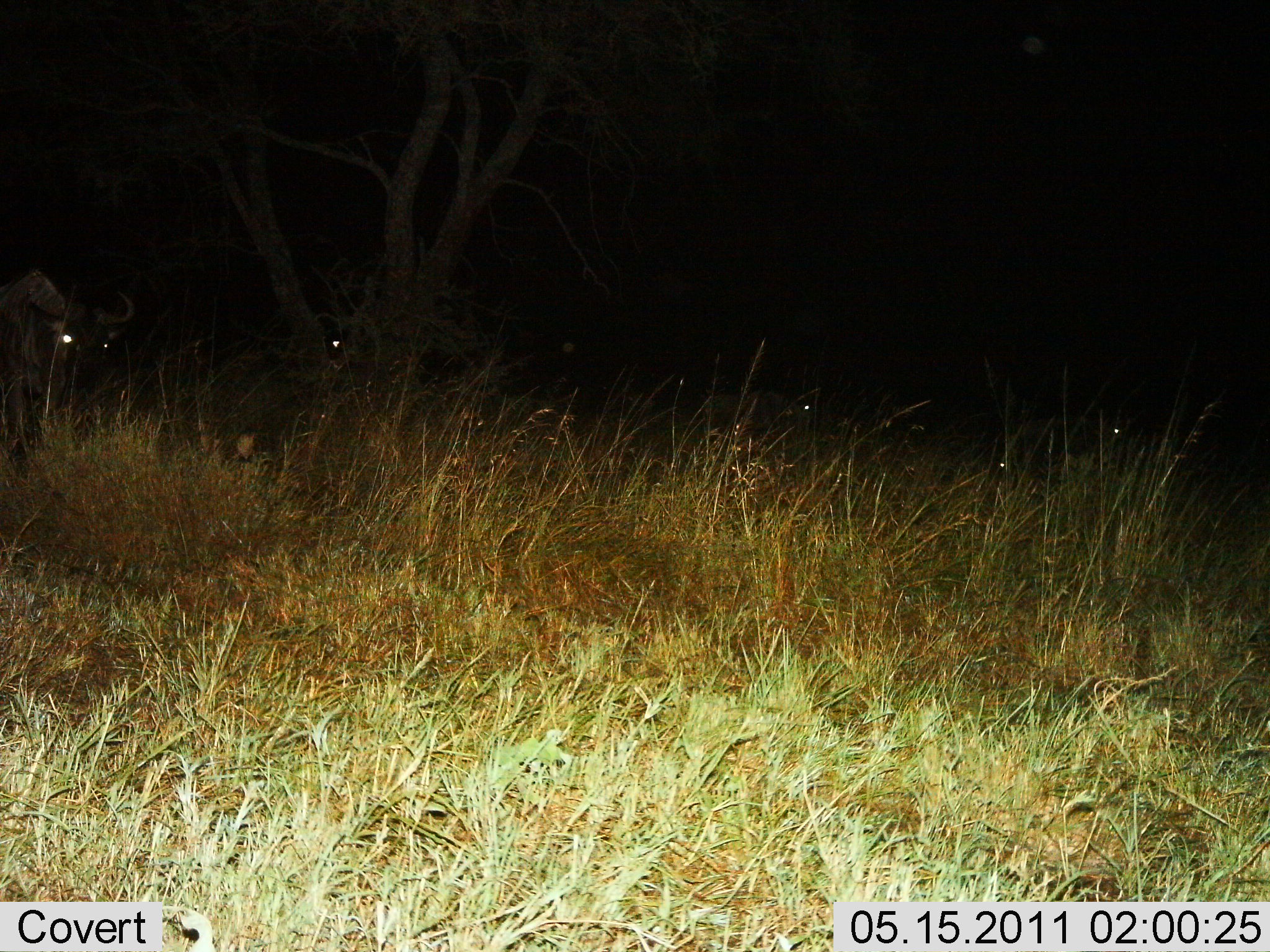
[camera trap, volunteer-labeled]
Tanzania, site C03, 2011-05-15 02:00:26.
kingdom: Animalia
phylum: Chordata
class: Mammalia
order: Artiodactyla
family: Bovidae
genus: Connochaetes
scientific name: Connochaetes taurinus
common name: blue wildebeest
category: wildebeest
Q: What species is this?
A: Wildebeest (blue wildebeest) (Connochaetes taurinus).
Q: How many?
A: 5.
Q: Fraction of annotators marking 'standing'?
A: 67%.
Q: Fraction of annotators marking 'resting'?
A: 22%.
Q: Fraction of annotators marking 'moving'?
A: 22%.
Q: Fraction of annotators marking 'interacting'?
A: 0%.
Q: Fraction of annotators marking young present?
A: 0%.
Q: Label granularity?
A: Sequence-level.